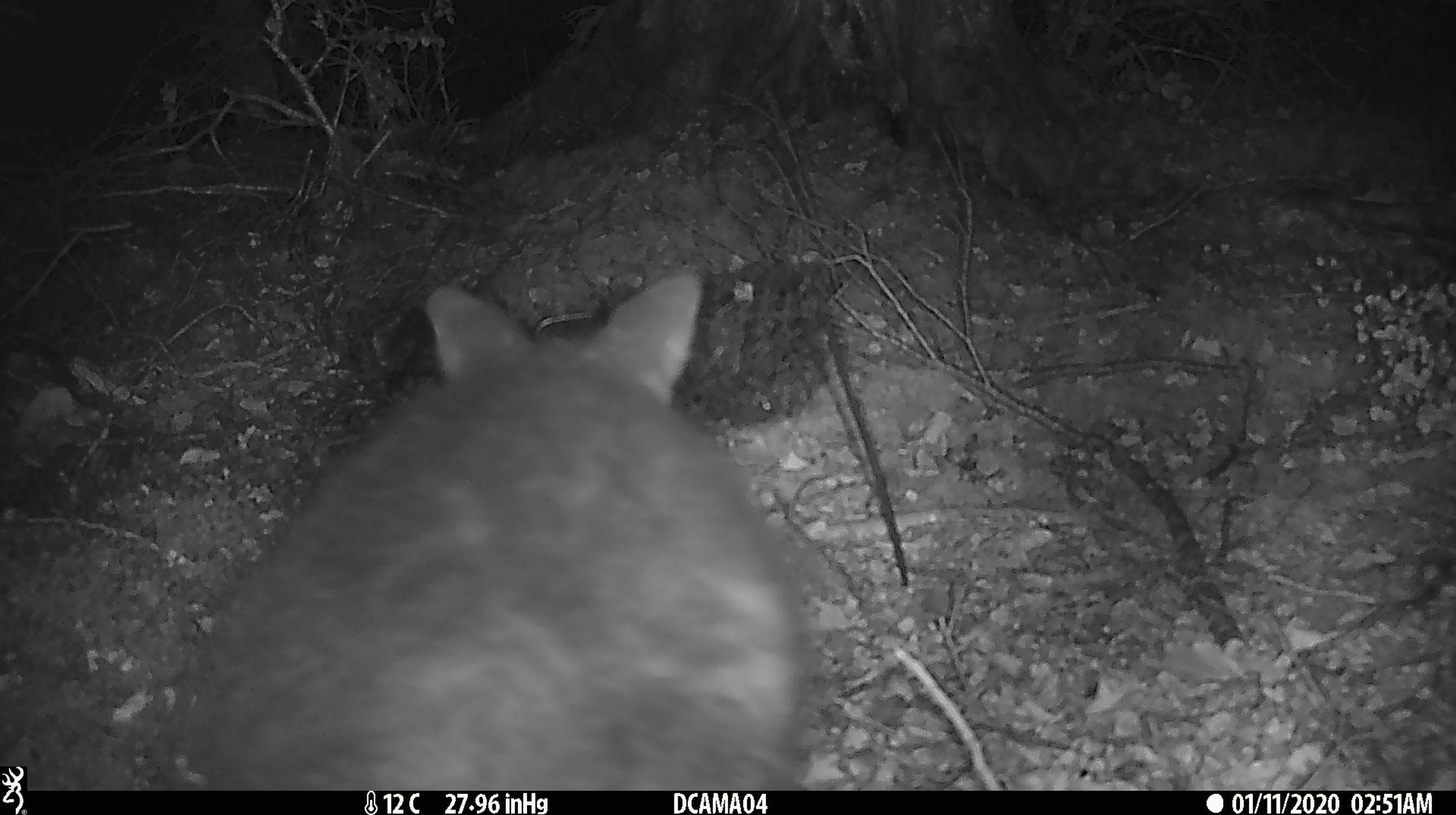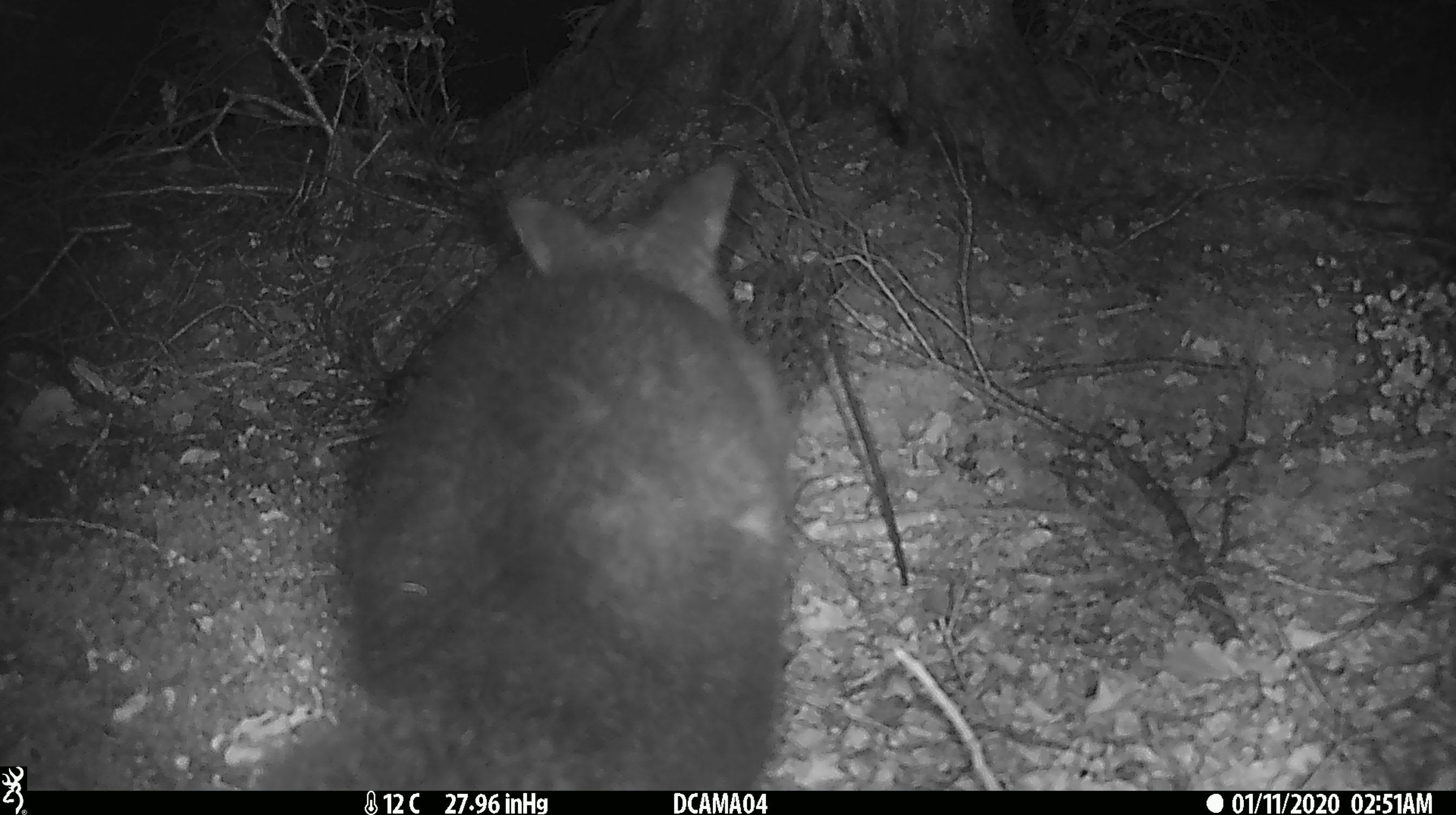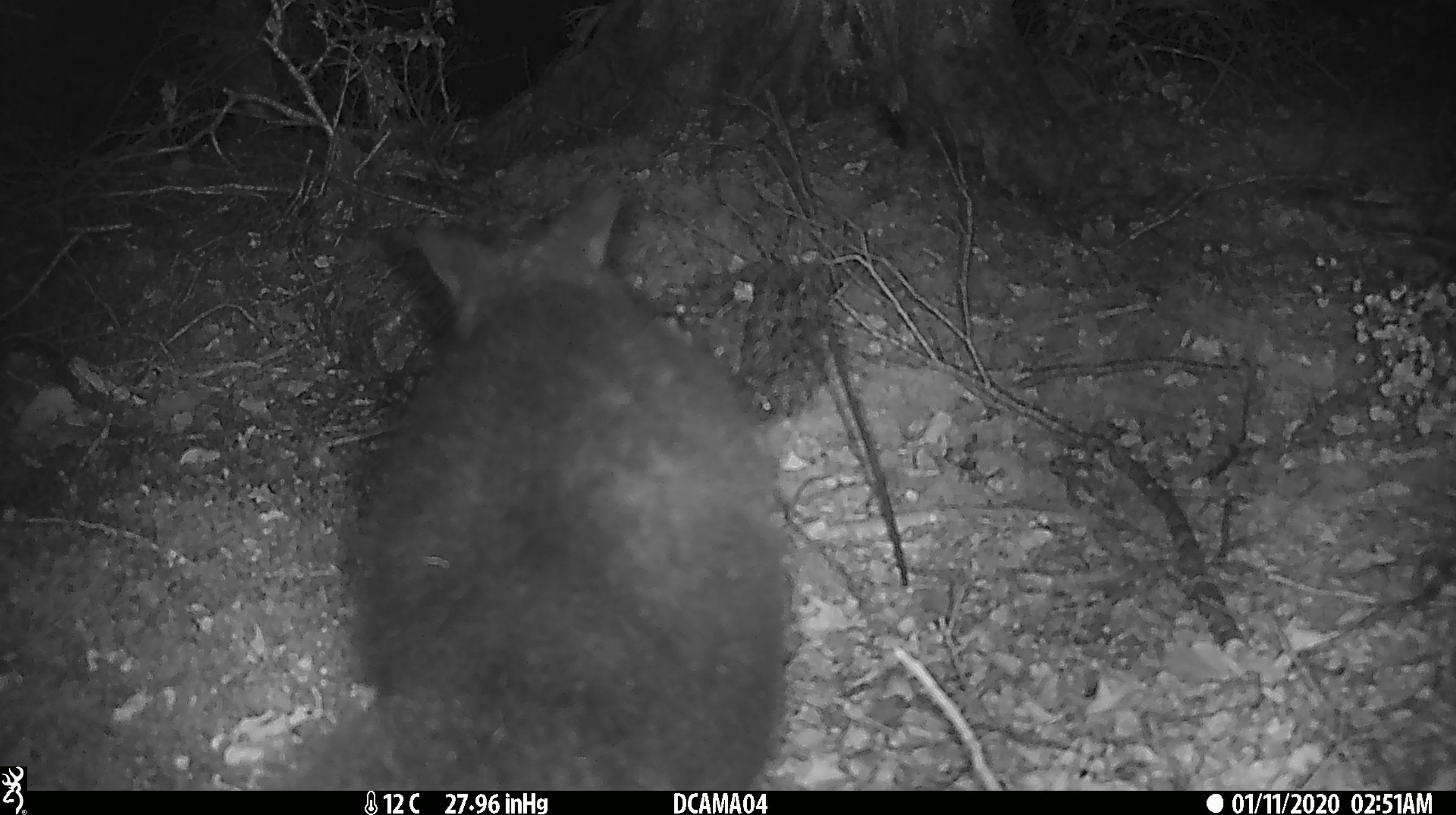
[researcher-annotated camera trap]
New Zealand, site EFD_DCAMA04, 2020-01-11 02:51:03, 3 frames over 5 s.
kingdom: Animalia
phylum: Chordata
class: Mammalia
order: Diprotodontia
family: Phalangeridae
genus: Trichosurus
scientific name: Trichosurus vulpecula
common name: common brushtail possum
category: possum